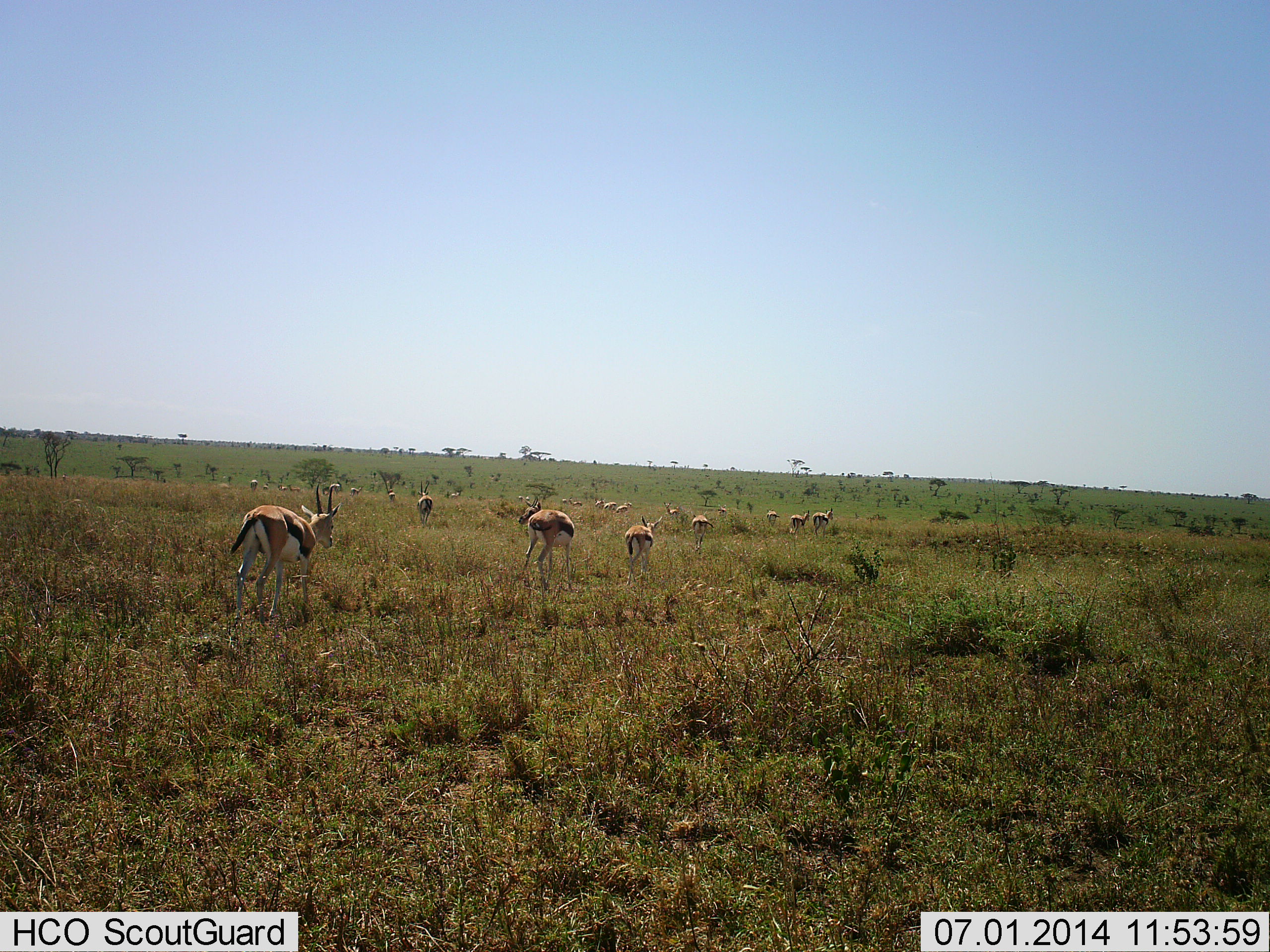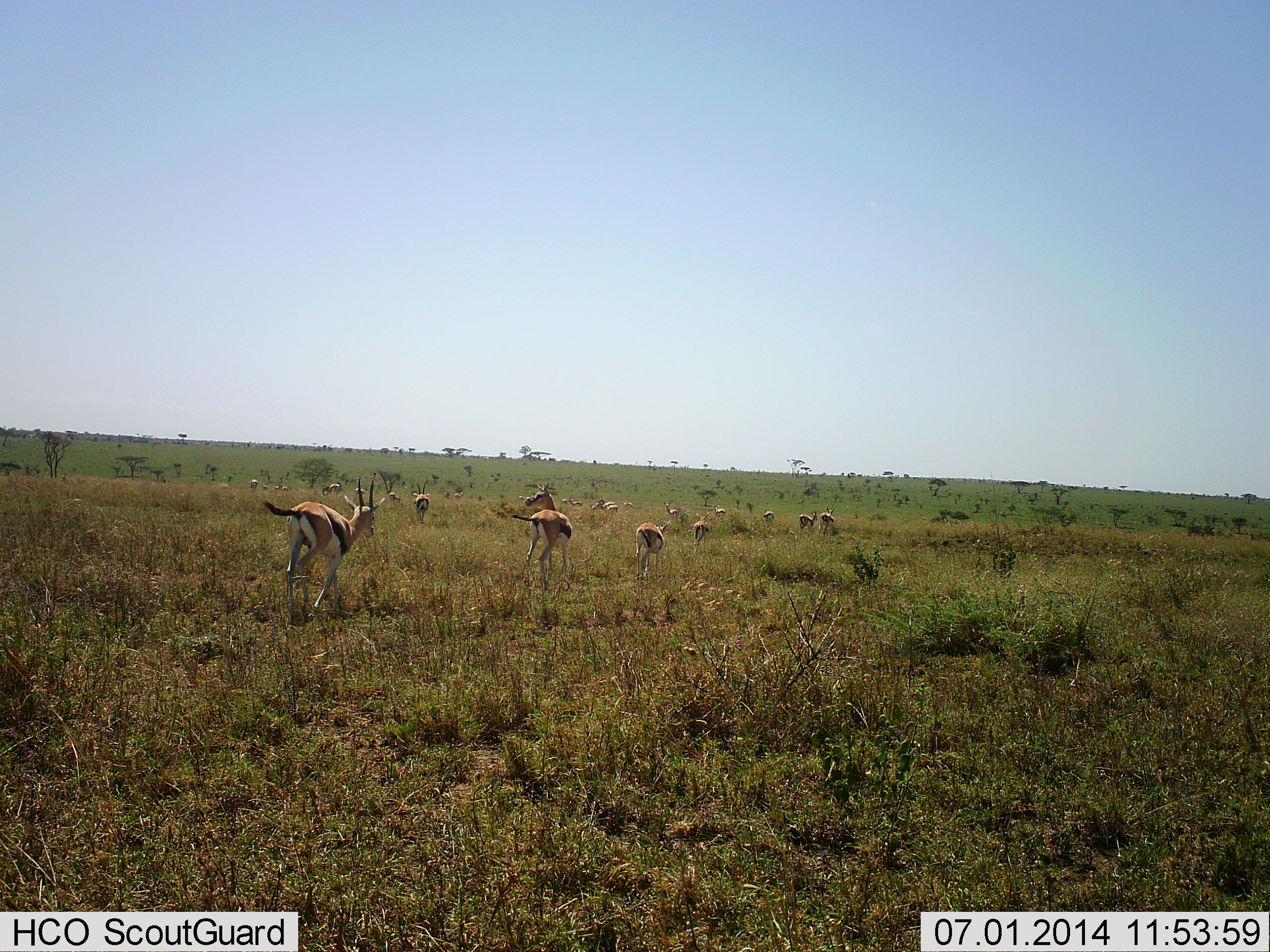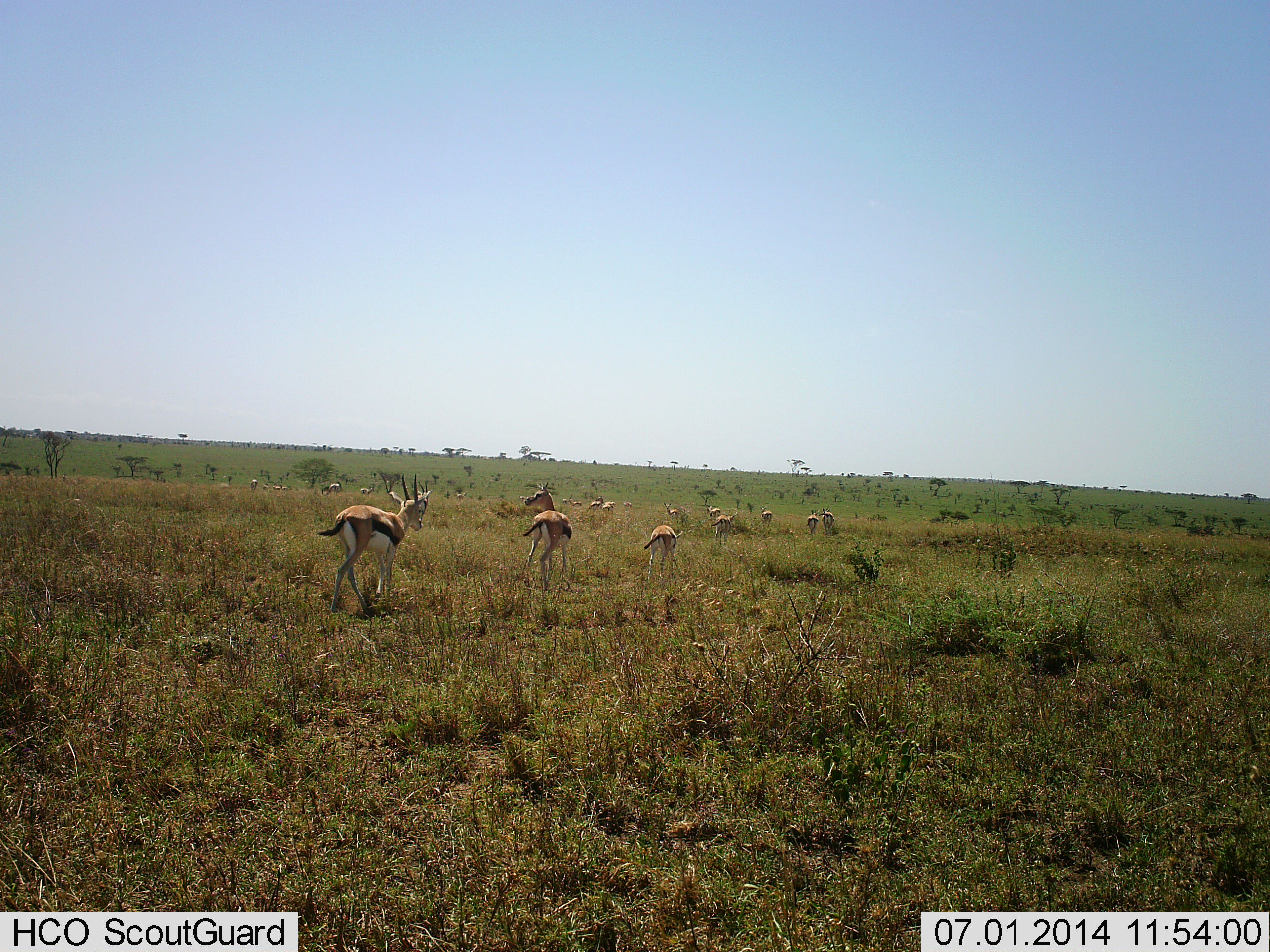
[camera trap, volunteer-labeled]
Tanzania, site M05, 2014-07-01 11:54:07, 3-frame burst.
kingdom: Animalia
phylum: Chordata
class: Mammalia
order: Artiodactyla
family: Bovidae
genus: Eudorcas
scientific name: Eudorcas thomsonii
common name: thomson's gazelle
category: gazellethomsons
Gazellethomsons (thomson's gazelle) (Eudorcas thomsonii), count 11-50. Behavior (volunteer vote fractions): standing 10%, resting 0%, moving 100%, interacting 0%. Young present (vote fraction): 0%. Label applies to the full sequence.